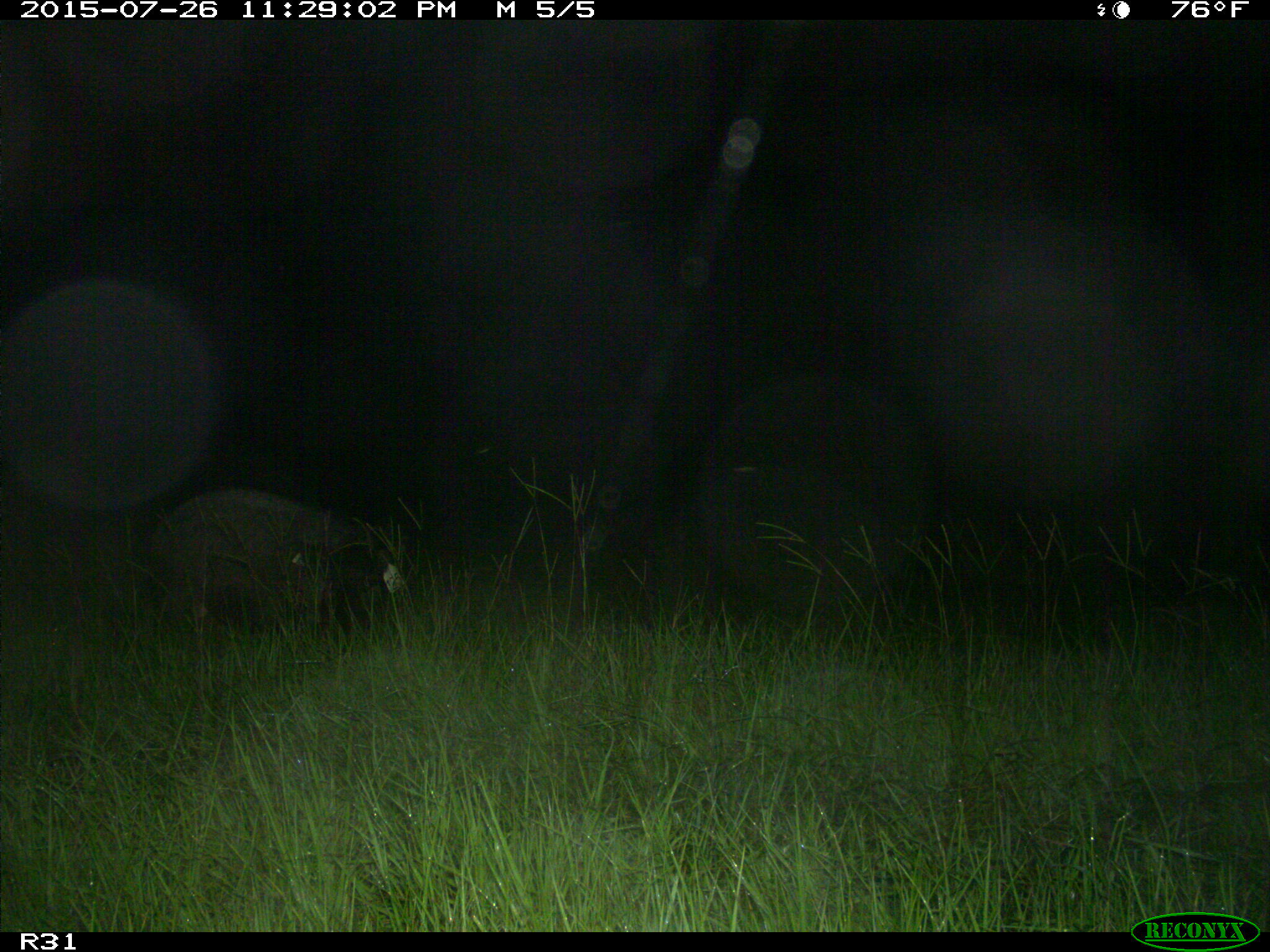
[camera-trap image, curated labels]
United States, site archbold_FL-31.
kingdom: Animalia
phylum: Chordata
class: Mammalia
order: Artiodactyla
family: Suidae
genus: Sus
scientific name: Sus scrofa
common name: wild boar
Sus scrofa (wild boar).